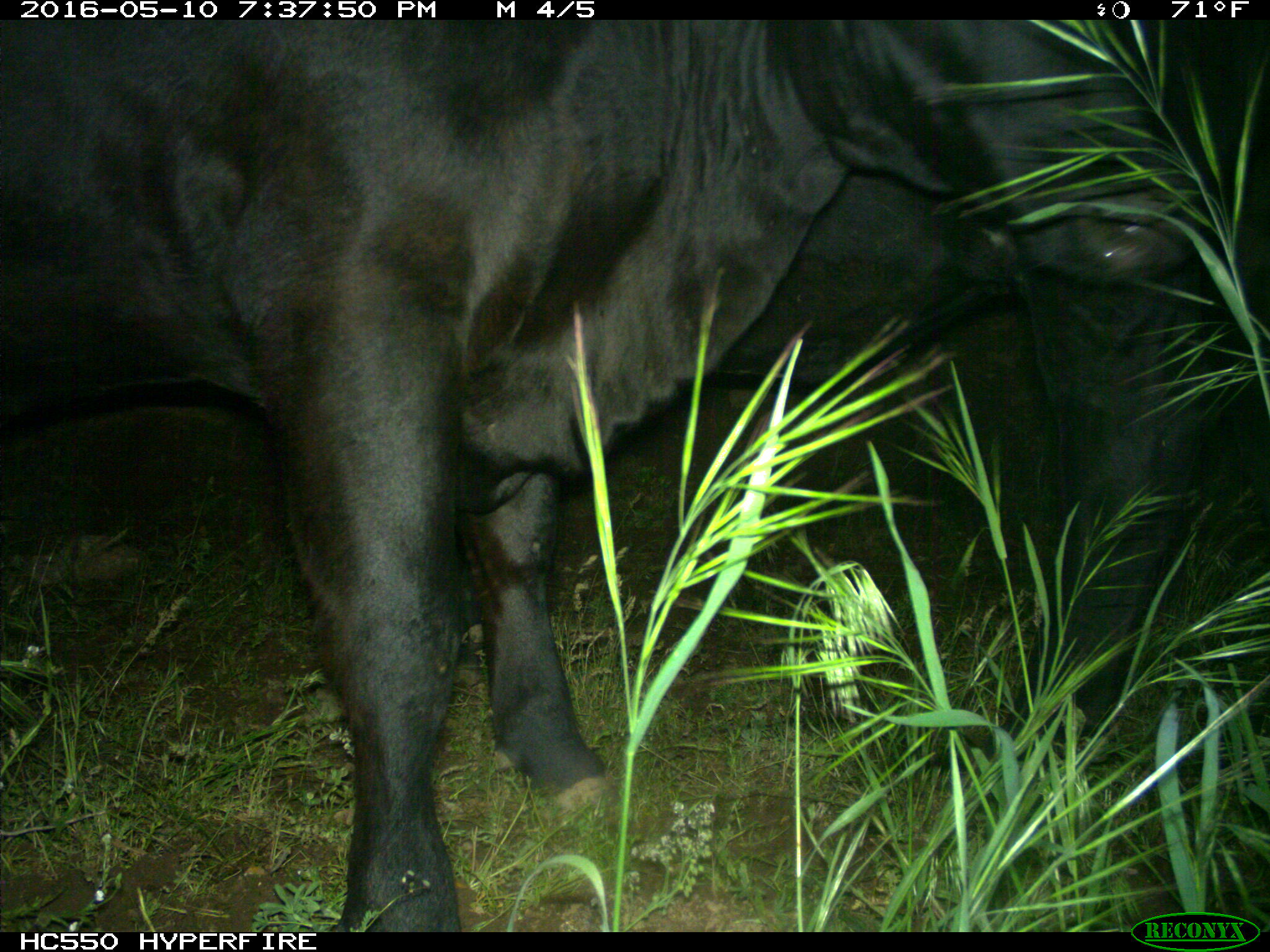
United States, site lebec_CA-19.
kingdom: Animalia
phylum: Chordata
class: Mammalia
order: Artiodactyla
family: Bovidae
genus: Bos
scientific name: Bos taurus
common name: domestic cow